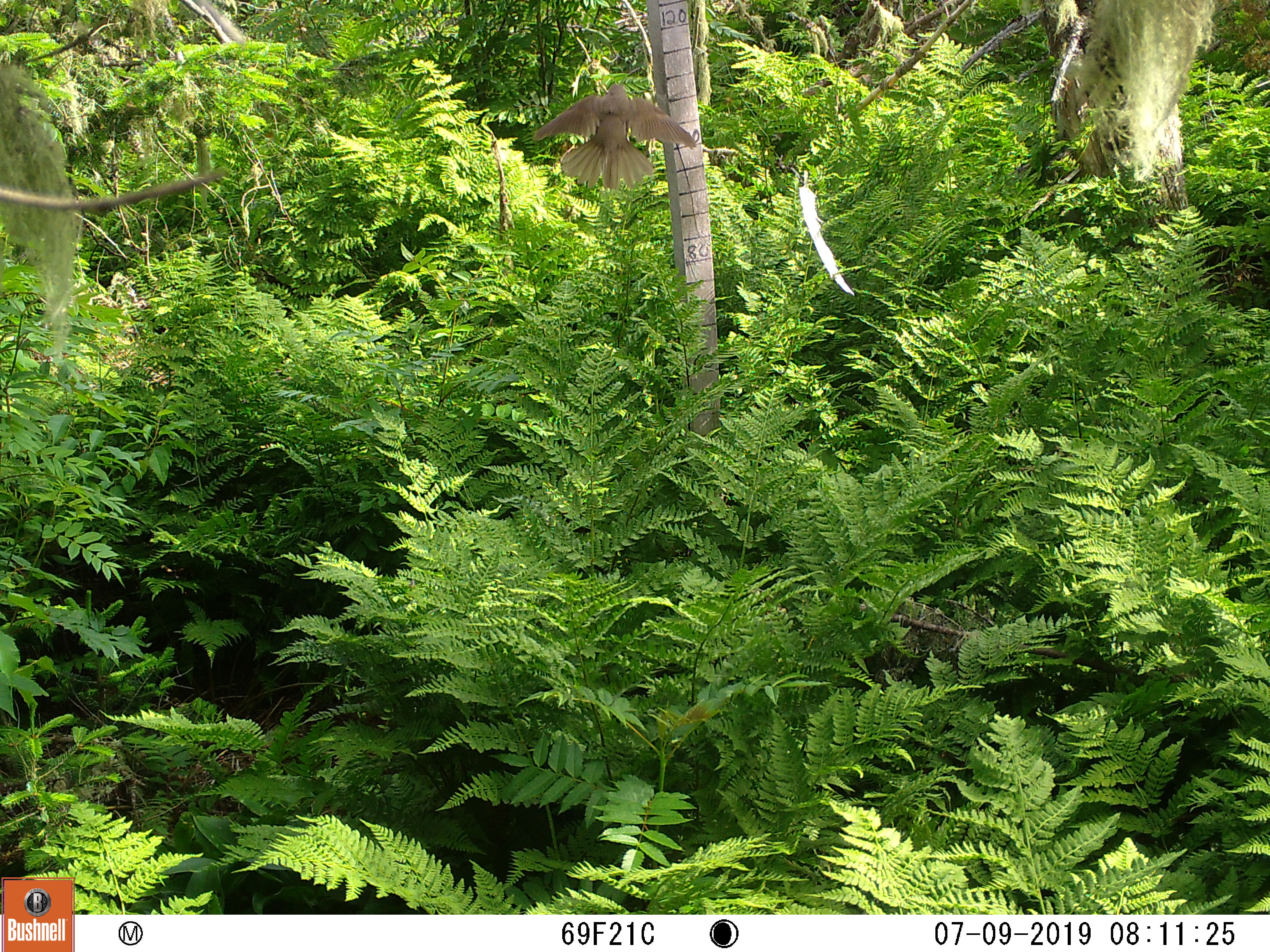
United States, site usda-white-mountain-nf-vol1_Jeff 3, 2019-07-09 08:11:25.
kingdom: Animalia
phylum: Chordata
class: Aves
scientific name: Aves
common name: bird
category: bird sp.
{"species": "bird sp. (bird) (Aves)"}